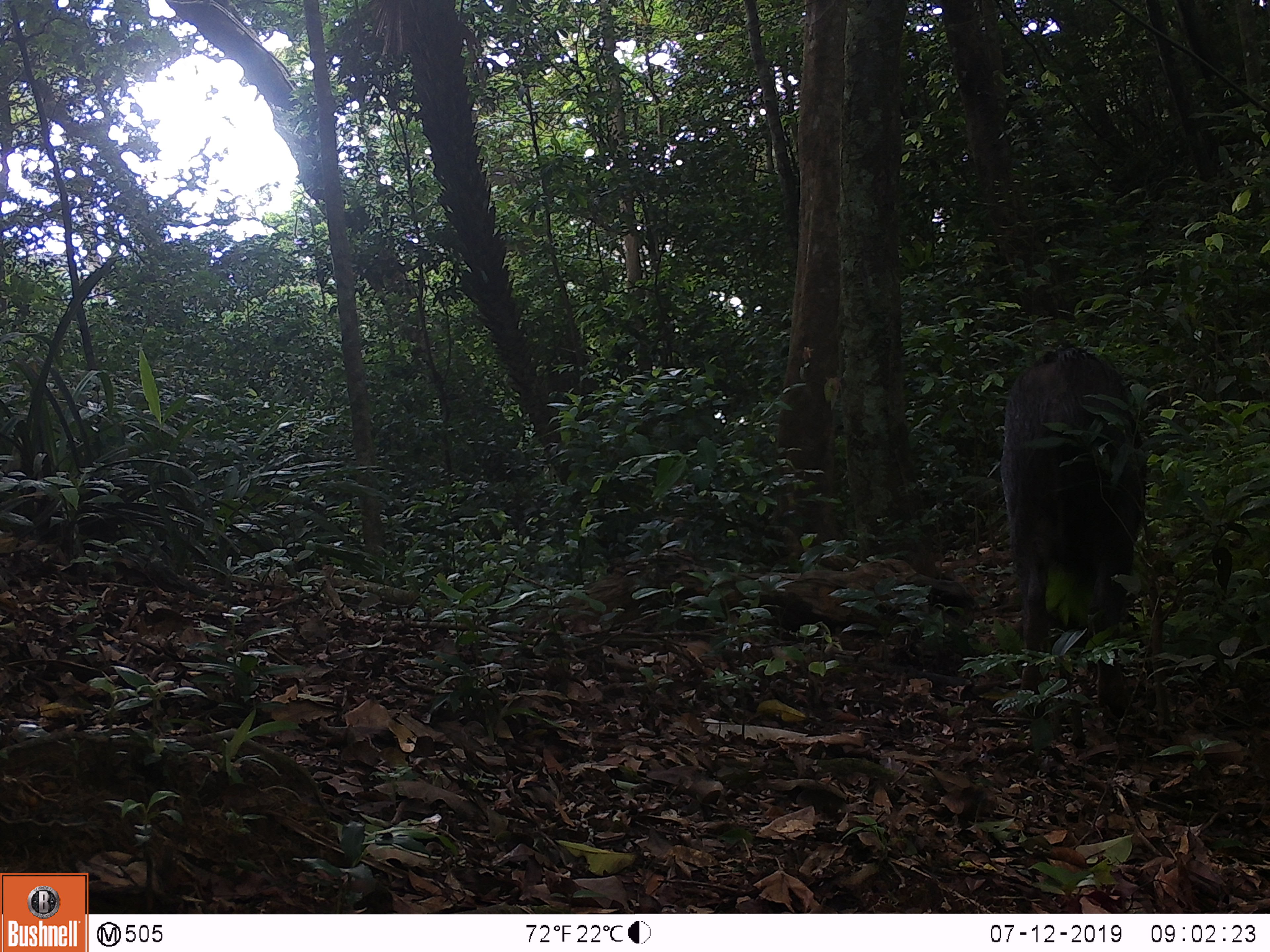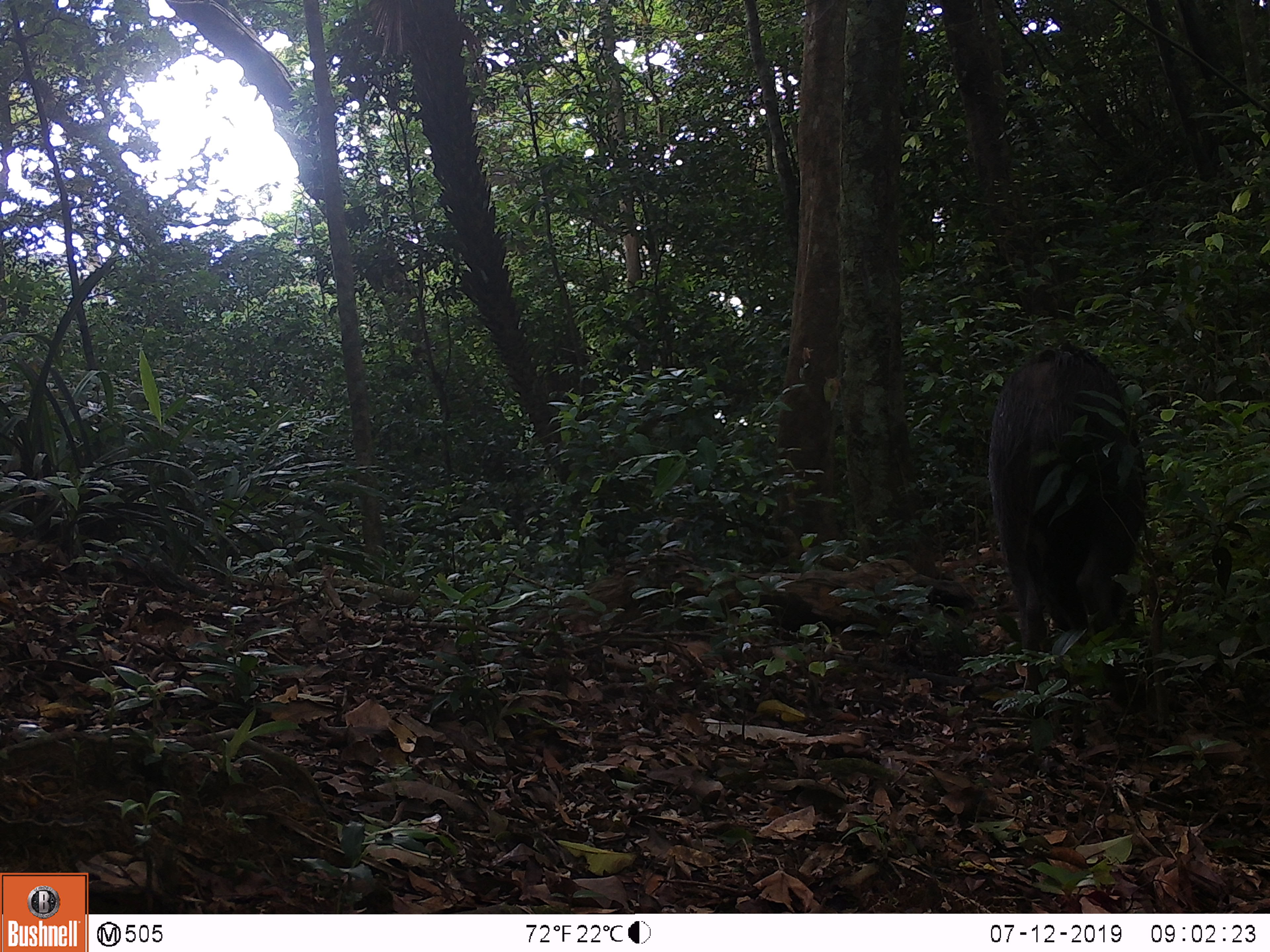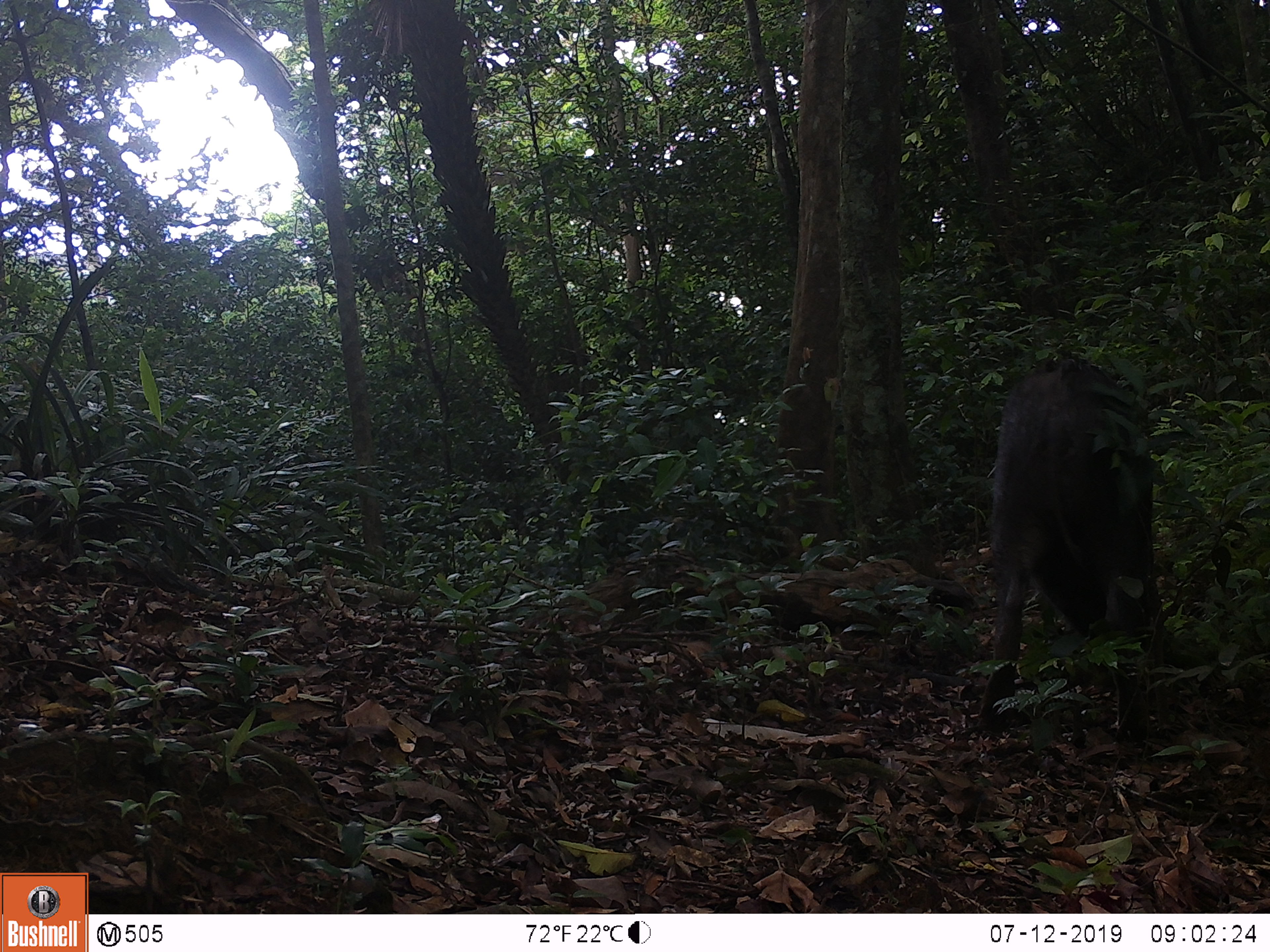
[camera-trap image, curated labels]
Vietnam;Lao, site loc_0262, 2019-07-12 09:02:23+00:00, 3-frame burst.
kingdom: Animalia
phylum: Chordata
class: Mammalia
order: Artiodactyla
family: Suidae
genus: Sus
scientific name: Sus scrofa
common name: eurasian wild pig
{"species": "eurasian wild pig (Sus scrofa)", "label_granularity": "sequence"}